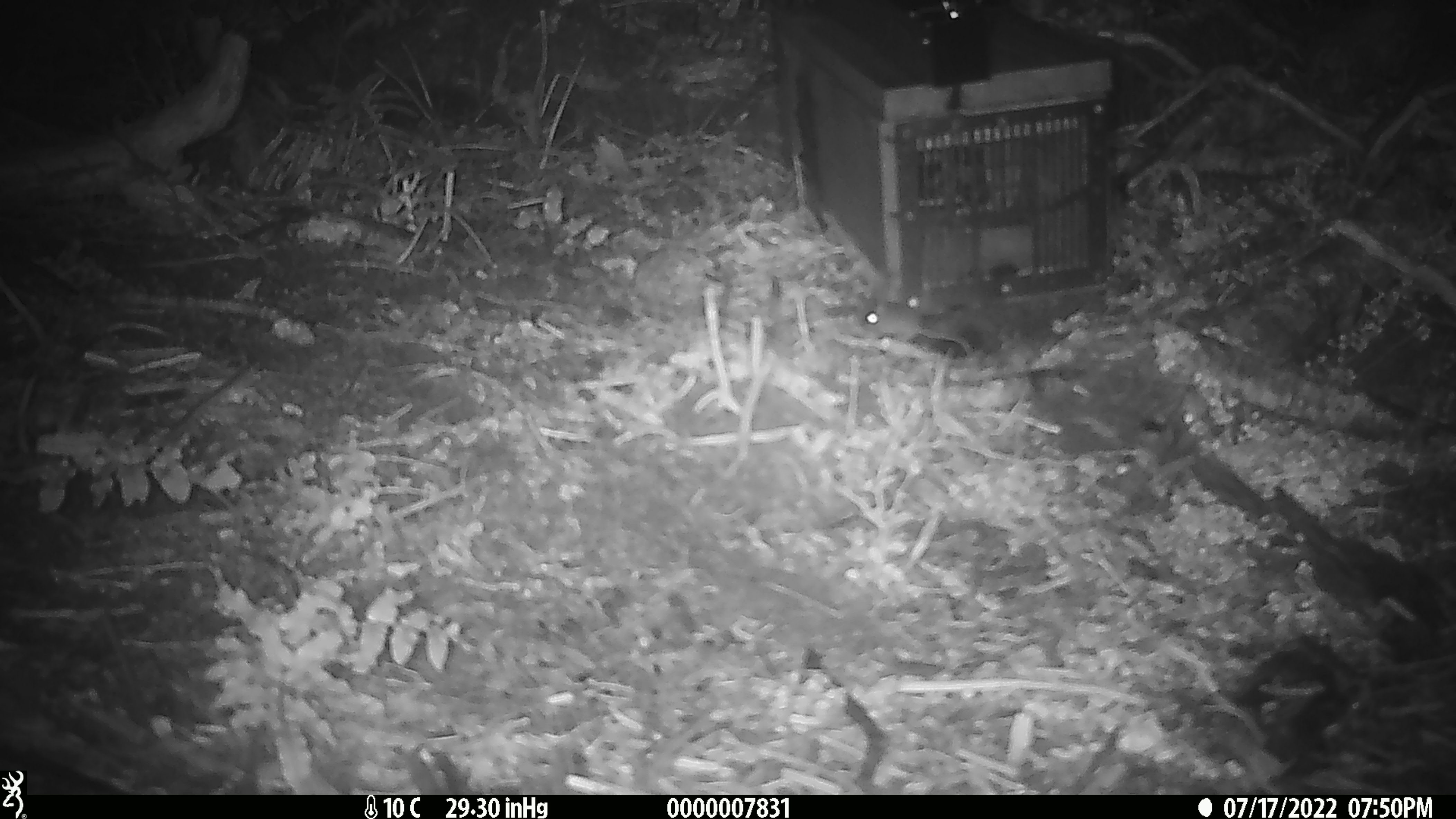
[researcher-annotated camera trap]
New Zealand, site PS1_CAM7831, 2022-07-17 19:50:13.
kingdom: Animalia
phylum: Chordata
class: Mammalia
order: Rodentia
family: Muridae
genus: Mus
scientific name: Mus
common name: mouse